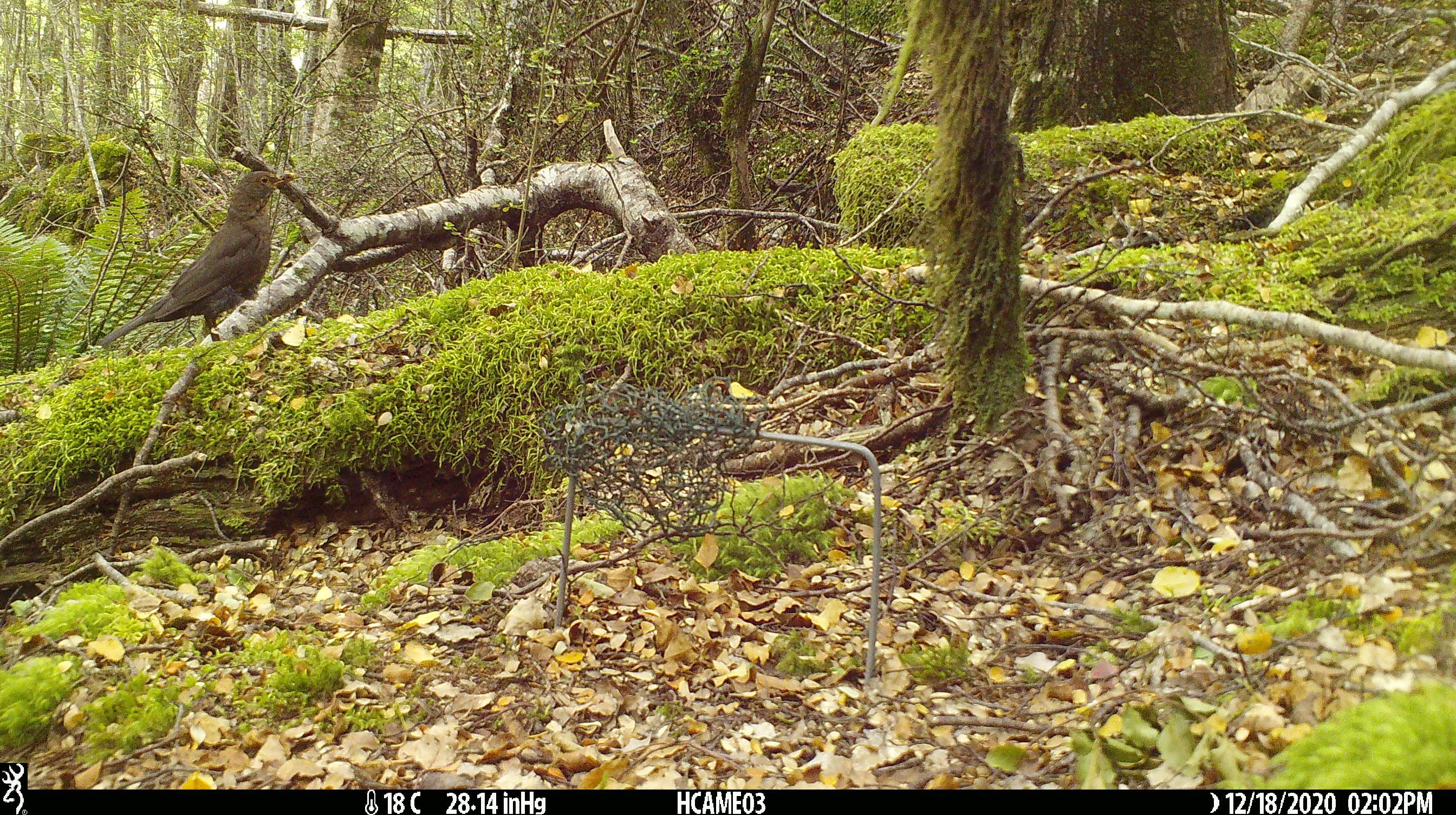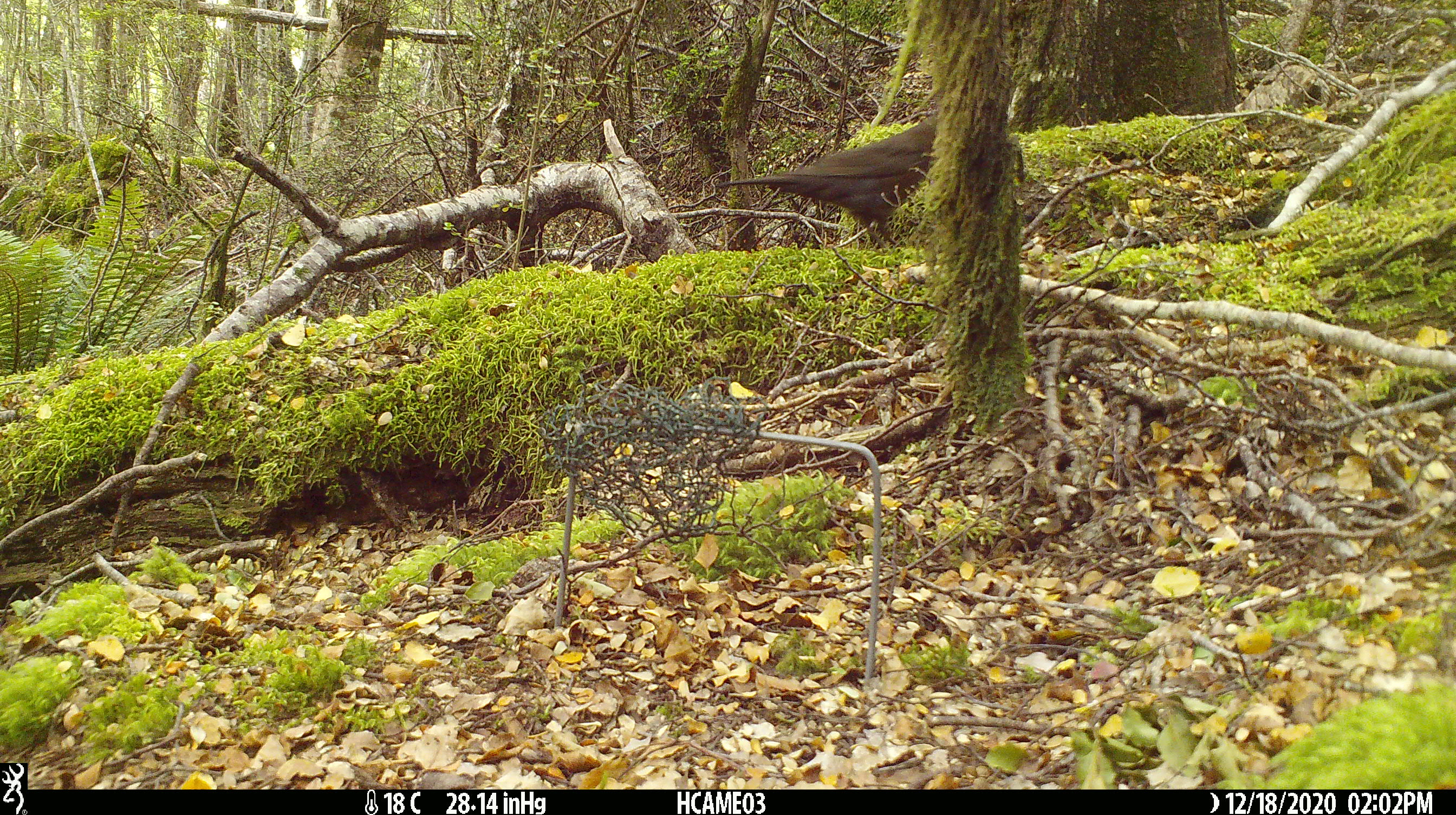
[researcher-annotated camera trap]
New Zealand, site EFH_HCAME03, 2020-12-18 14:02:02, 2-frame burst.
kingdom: Animalia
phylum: Chordata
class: Aves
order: Passeriformes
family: Turdidae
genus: Turdus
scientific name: Turdus merula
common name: eurasian blackbird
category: blackbird